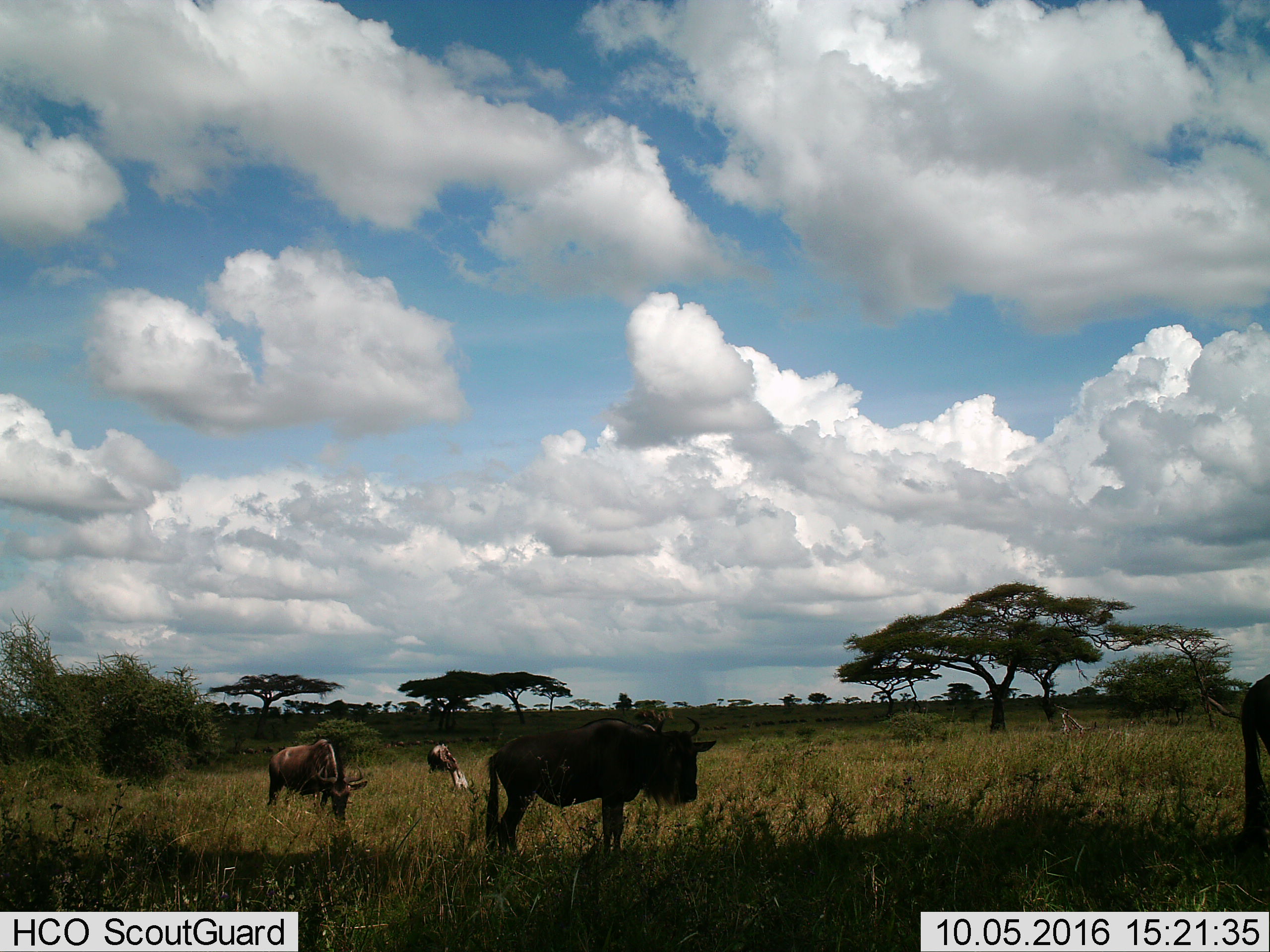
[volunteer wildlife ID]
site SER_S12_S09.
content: unidentified animal